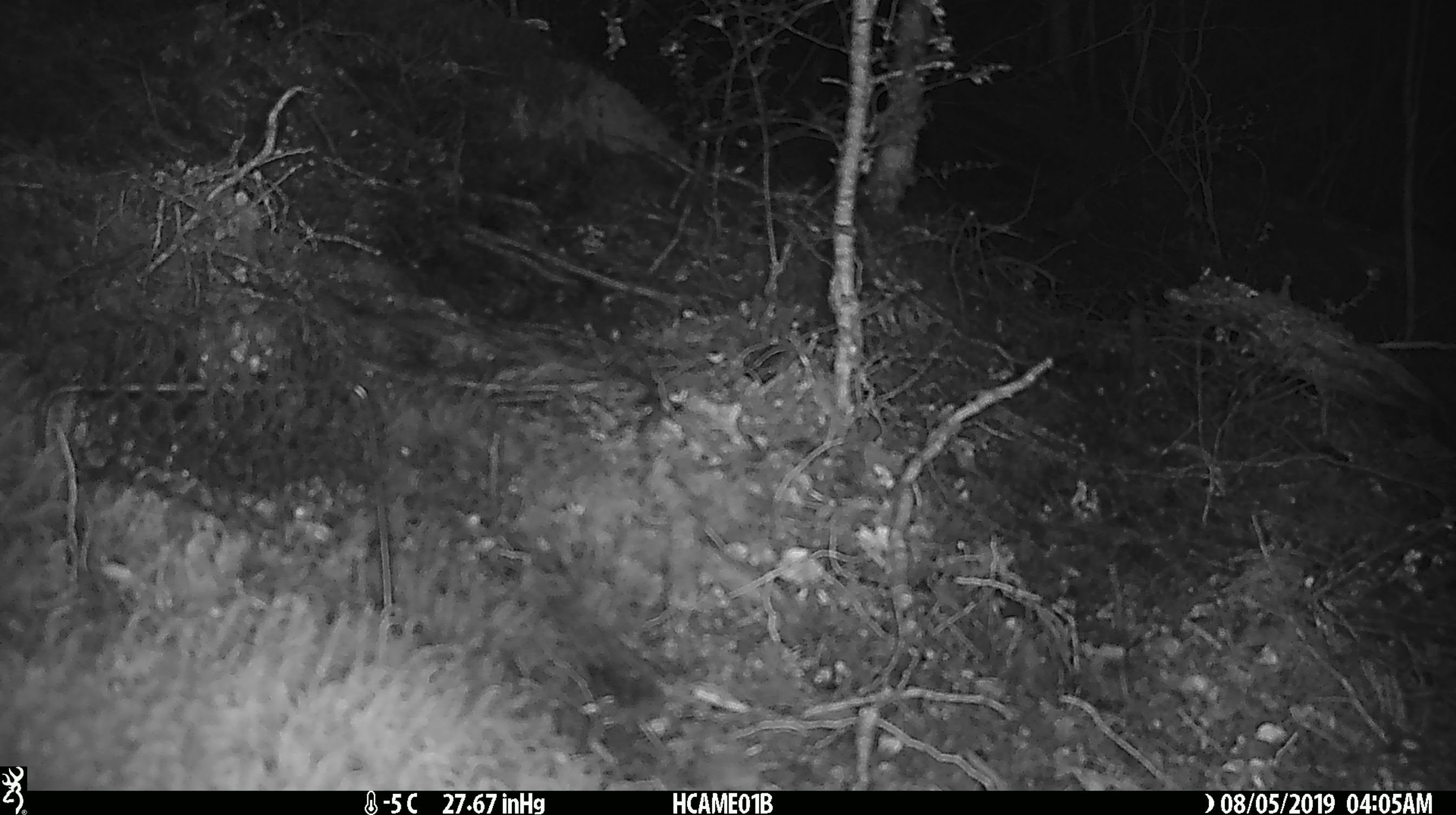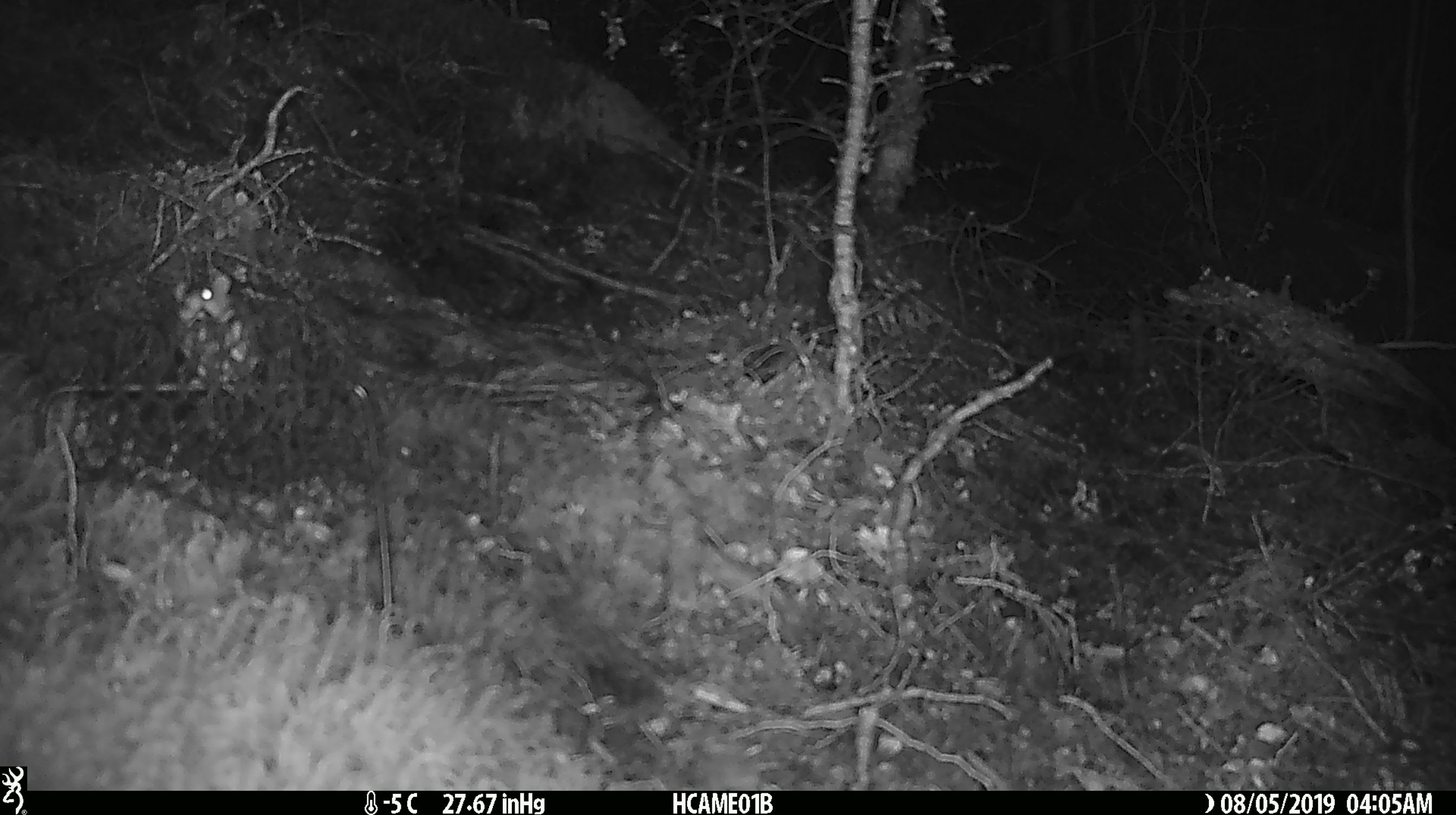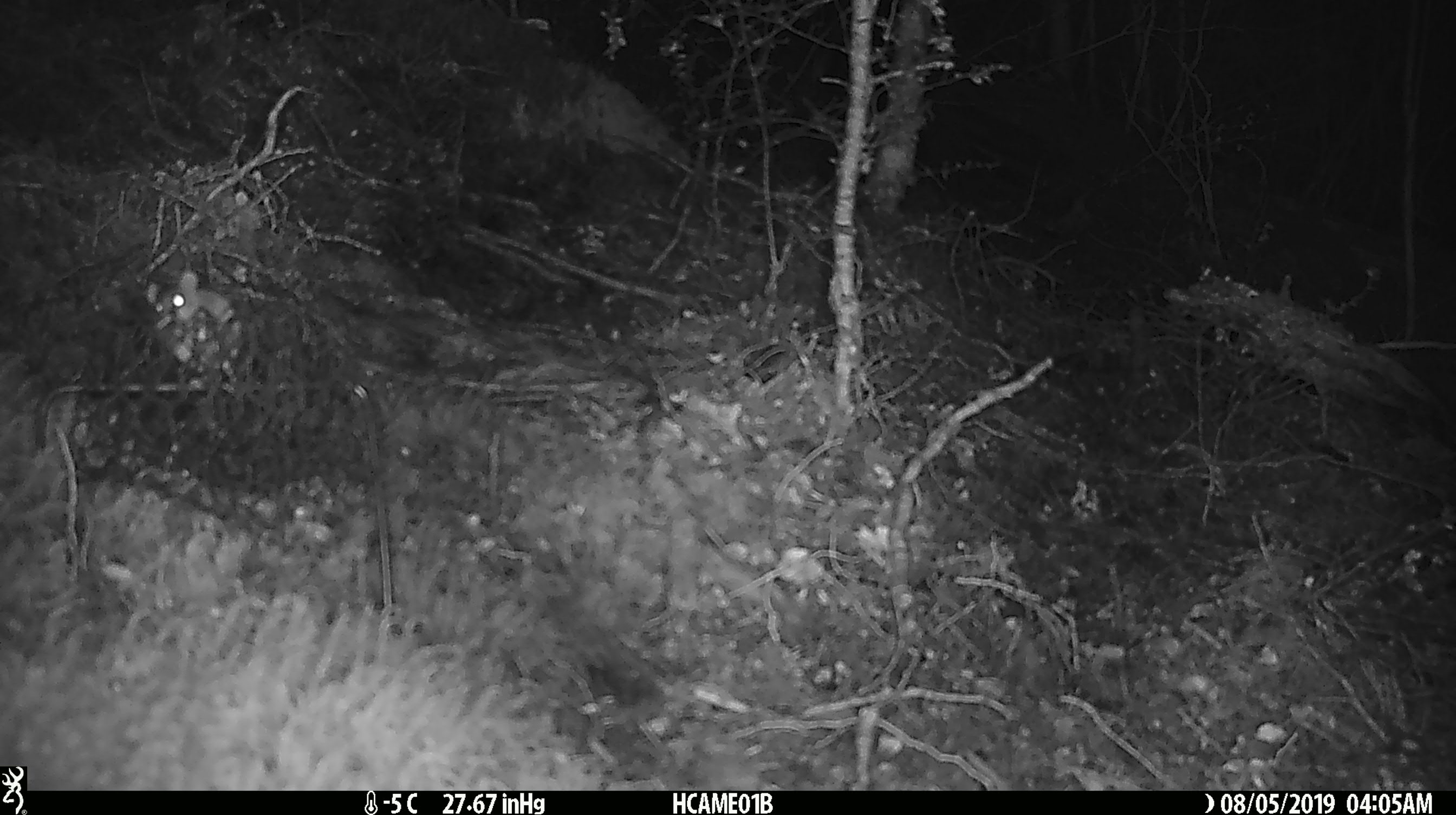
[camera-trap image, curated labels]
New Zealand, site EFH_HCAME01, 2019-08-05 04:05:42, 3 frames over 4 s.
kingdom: Animalia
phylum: Chordata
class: Mammalia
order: Rodentia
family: Muridae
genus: Mus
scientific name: Mus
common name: mouse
Mouse (Mus).